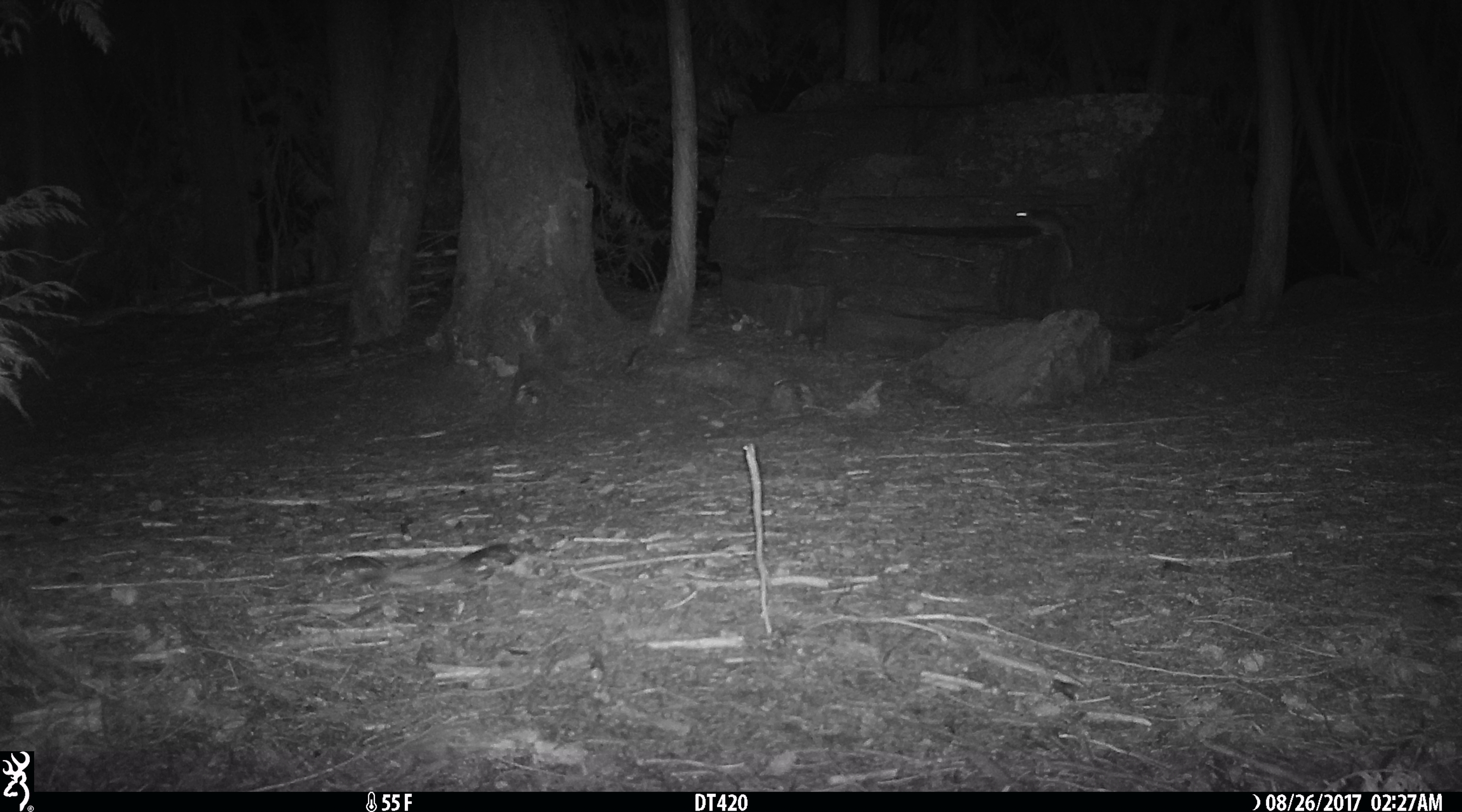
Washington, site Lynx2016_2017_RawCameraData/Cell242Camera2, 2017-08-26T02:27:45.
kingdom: Animalia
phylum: Chordata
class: Mammalia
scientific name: Mammalia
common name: small mammal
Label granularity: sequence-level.